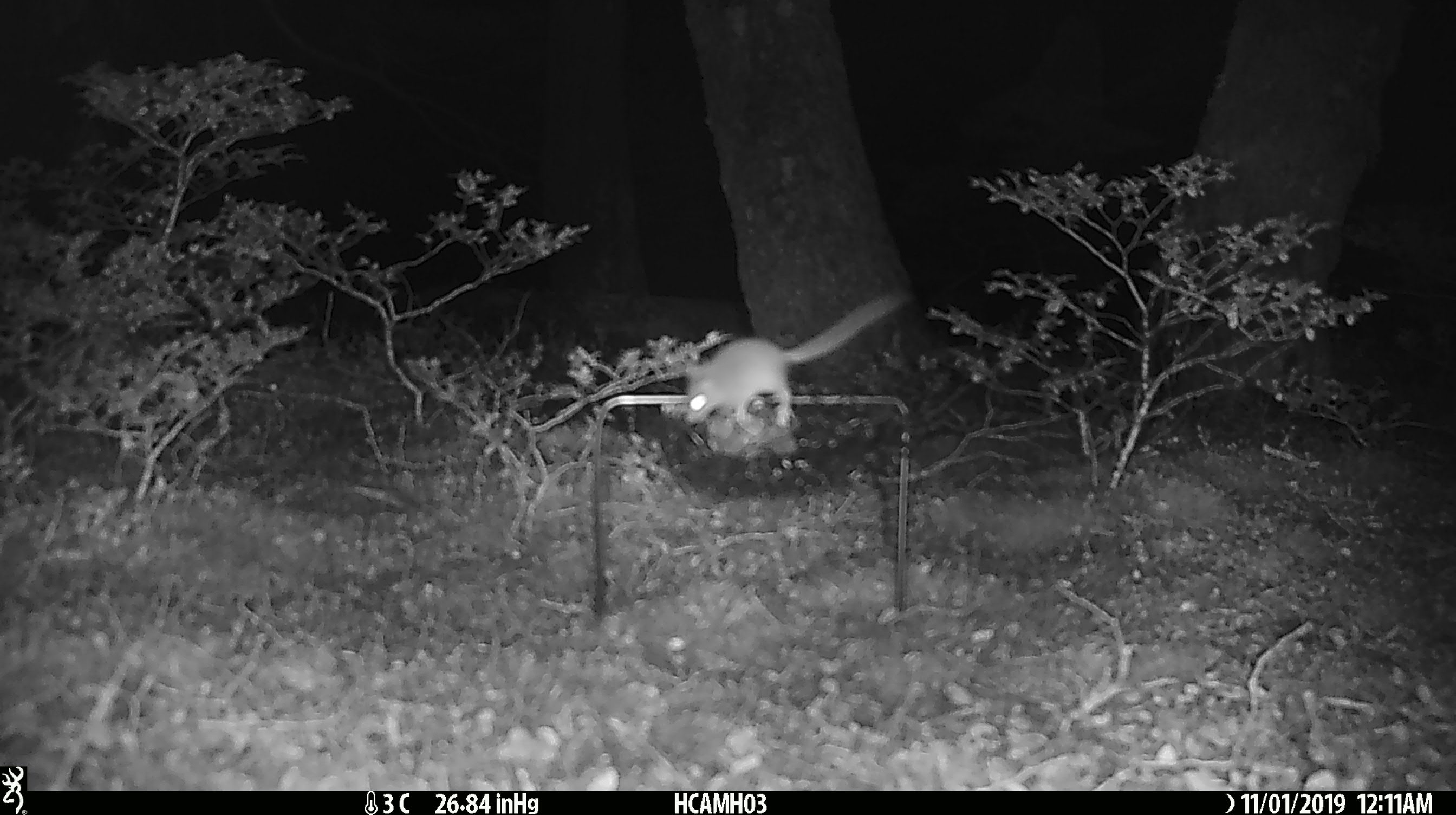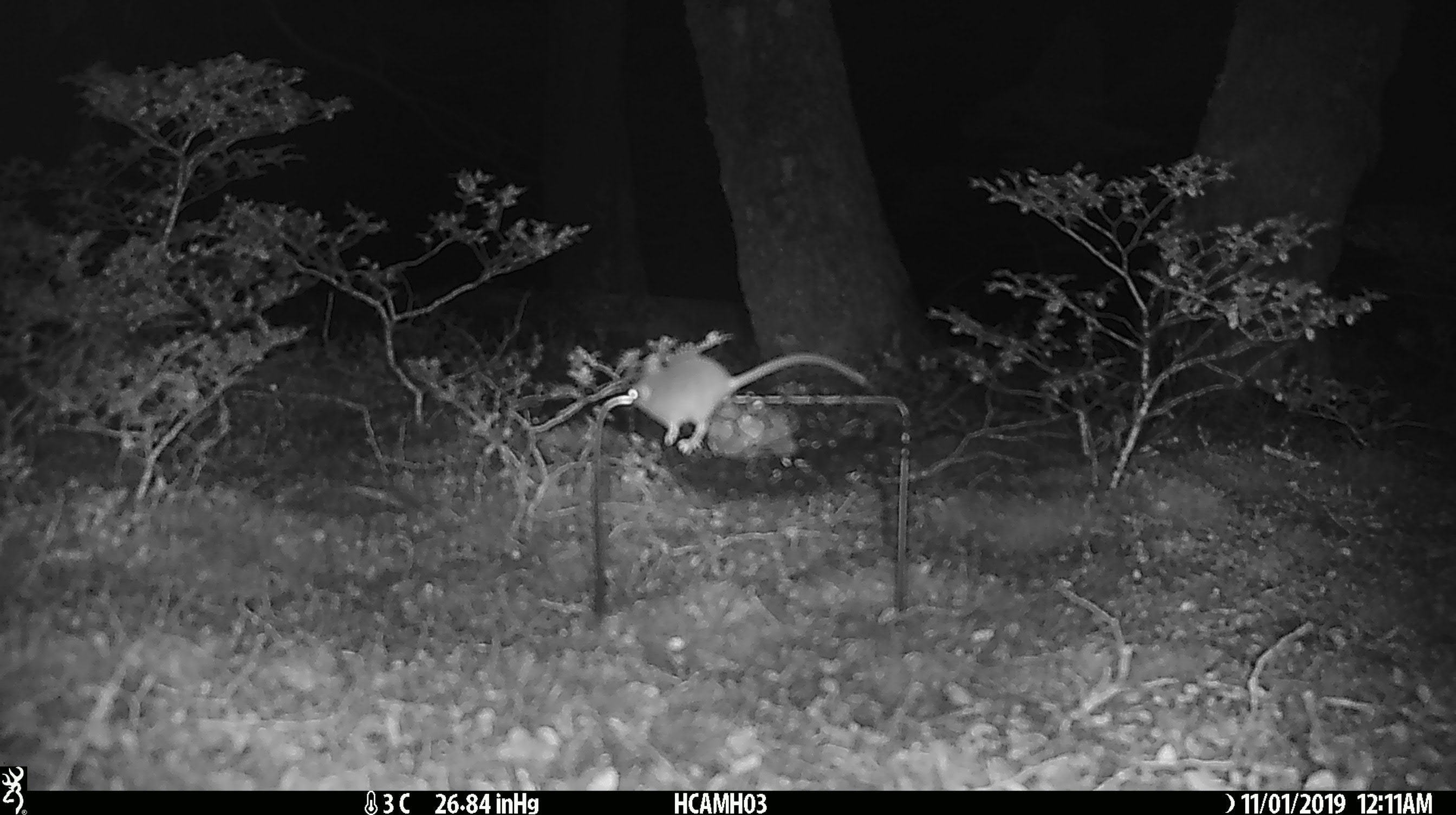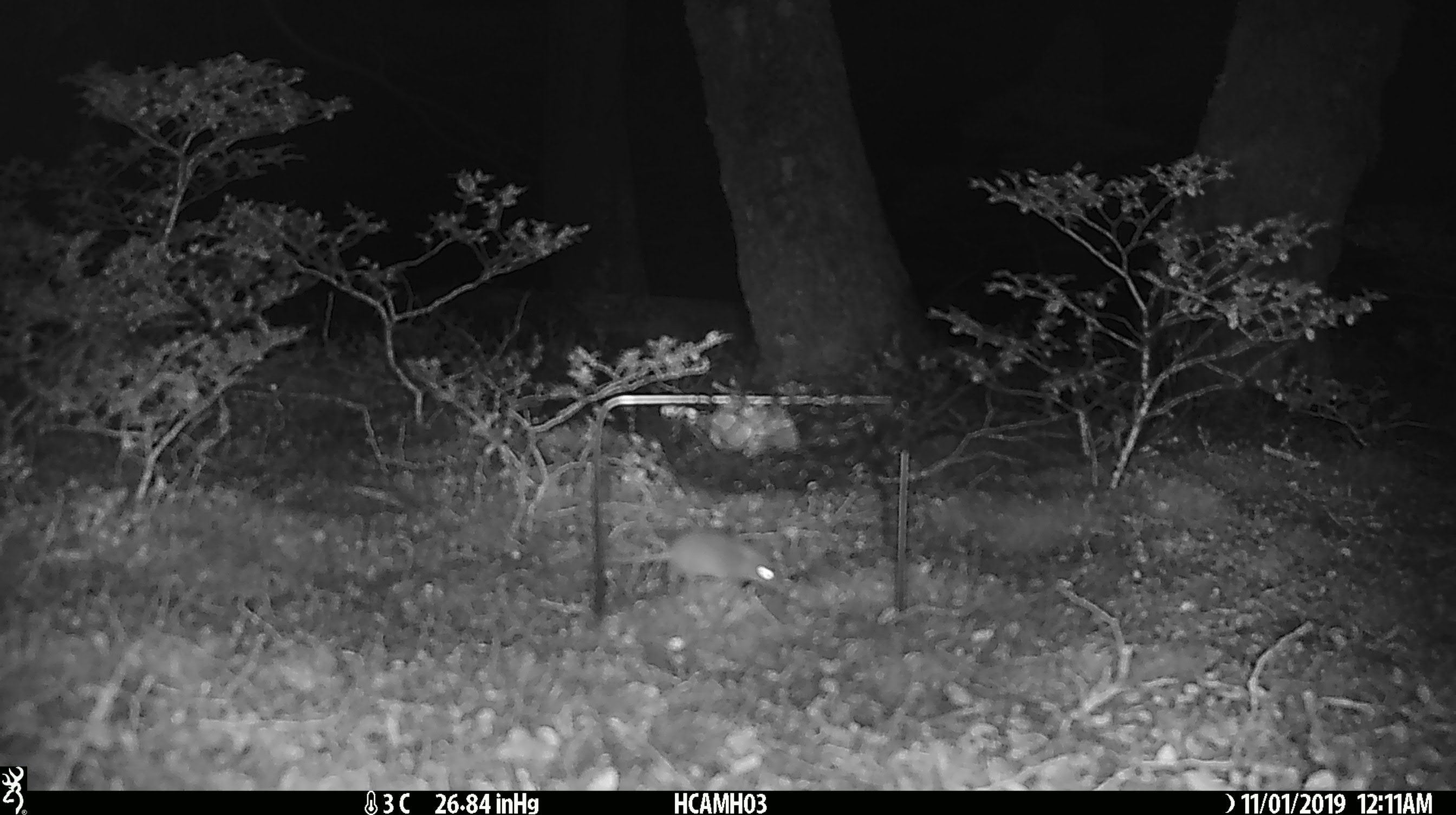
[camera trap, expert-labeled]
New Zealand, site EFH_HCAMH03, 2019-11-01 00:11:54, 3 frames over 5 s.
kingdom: Animalia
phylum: Chordata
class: Mammalia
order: Rodentia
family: Muridae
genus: Mus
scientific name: Mus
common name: mouse